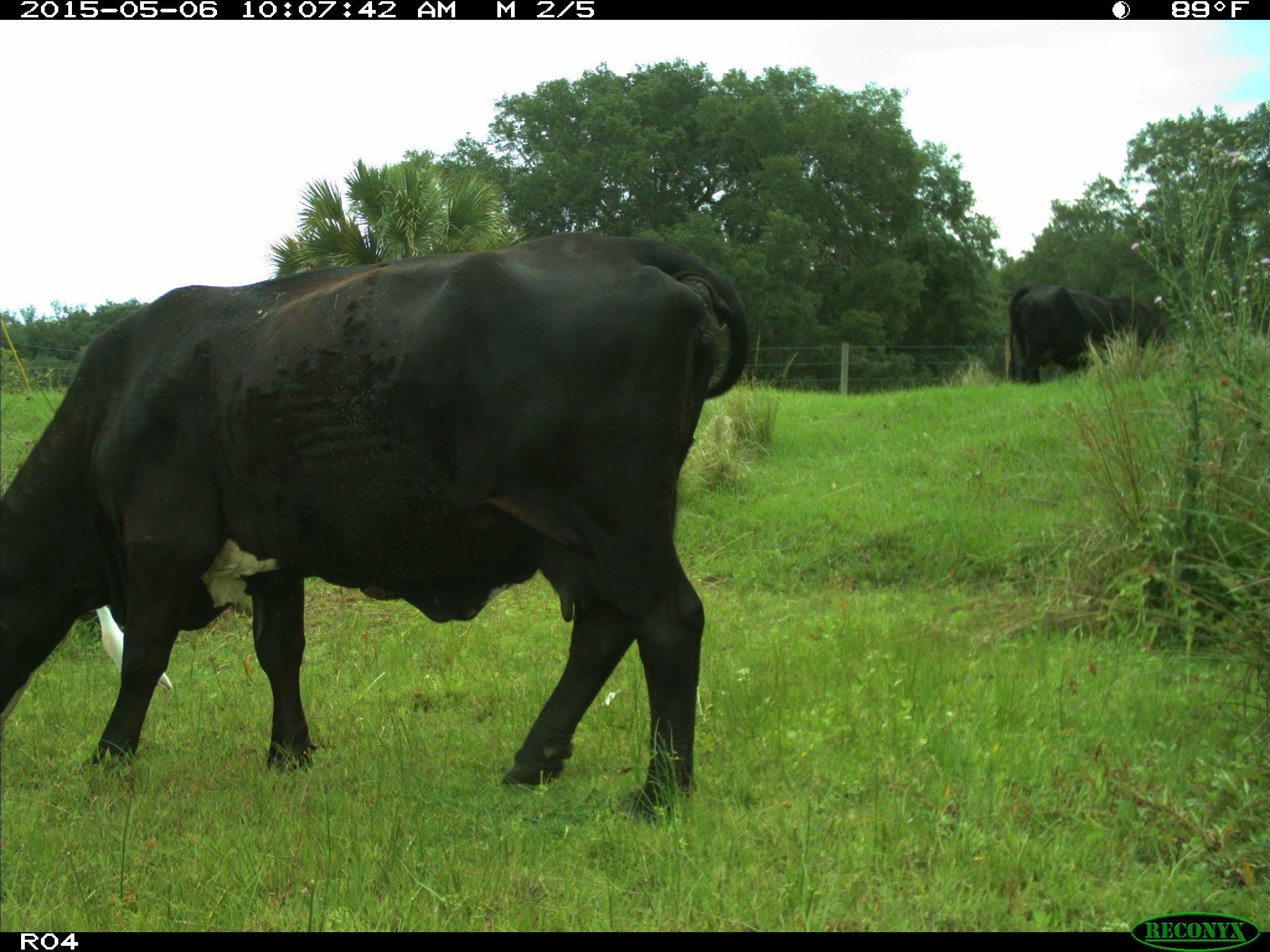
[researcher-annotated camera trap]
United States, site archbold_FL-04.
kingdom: Animalia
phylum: Chordata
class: Mammalia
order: Artiodactyla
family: Bovidae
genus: Bos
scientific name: Bos taurus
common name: domestic cow